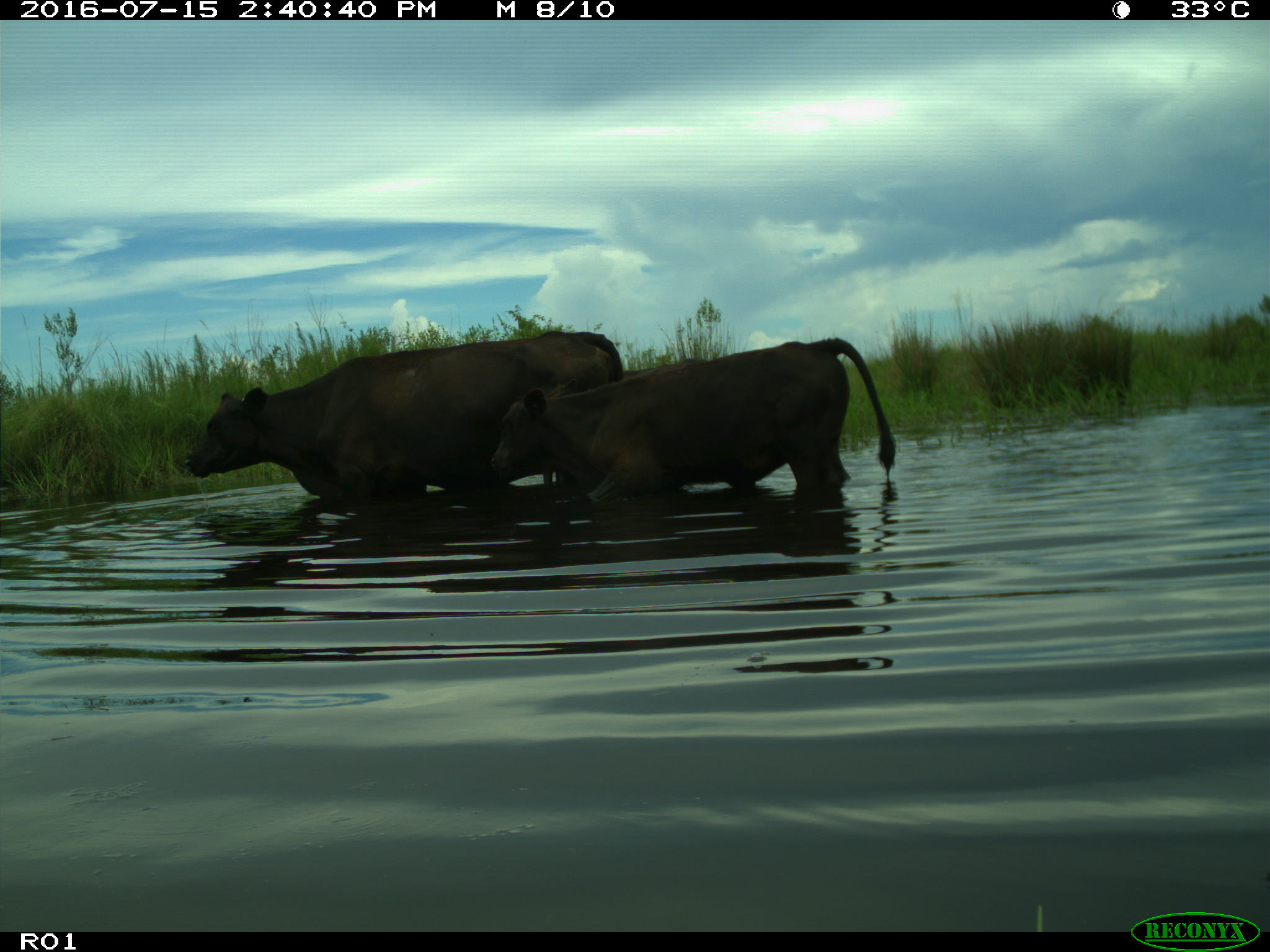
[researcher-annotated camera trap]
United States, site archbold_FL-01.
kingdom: Animalia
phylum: Chordata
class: Mammalia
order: Artiodactyla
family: Bovidae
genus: Bos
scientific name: Bos taurus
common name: domestic cow